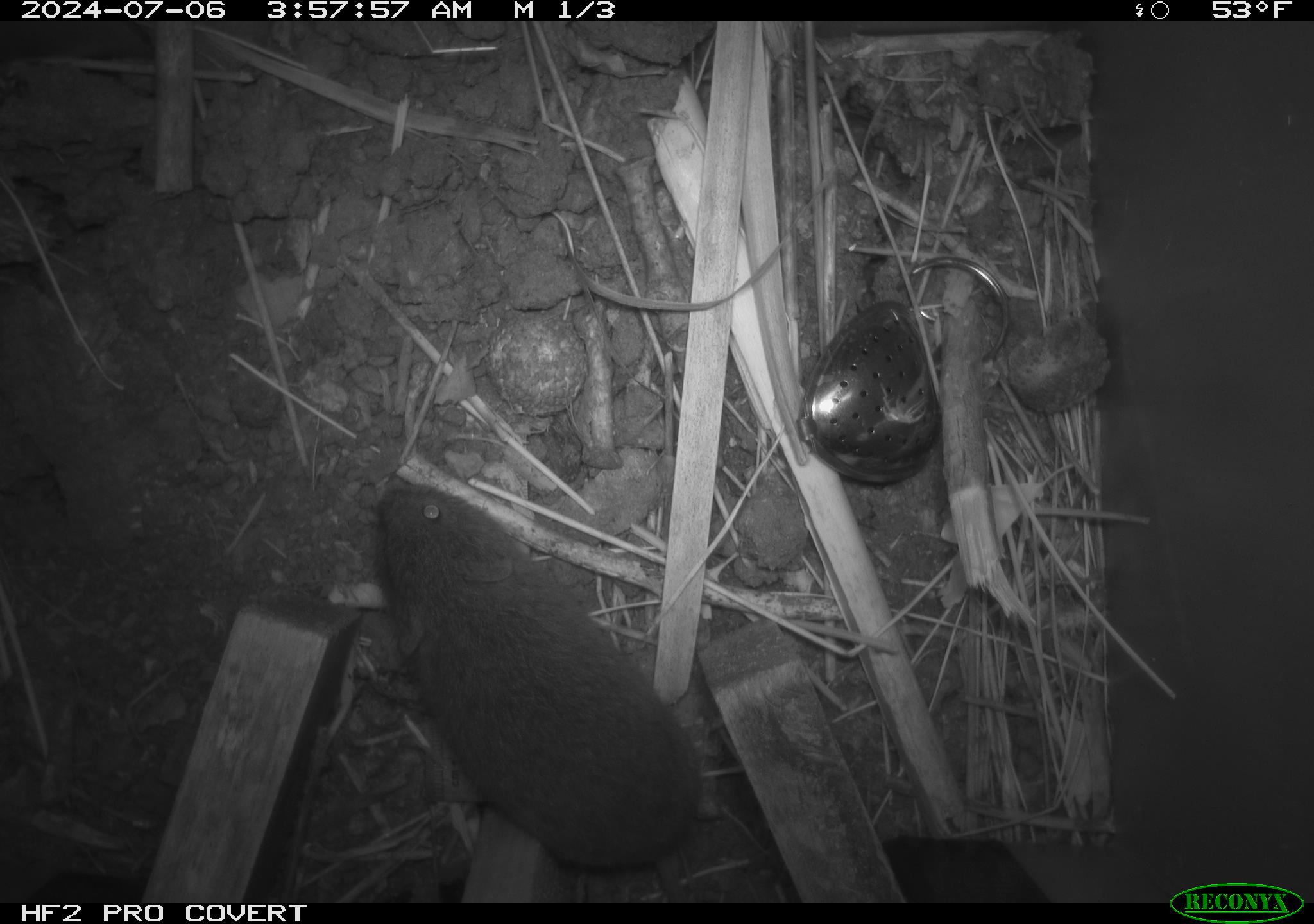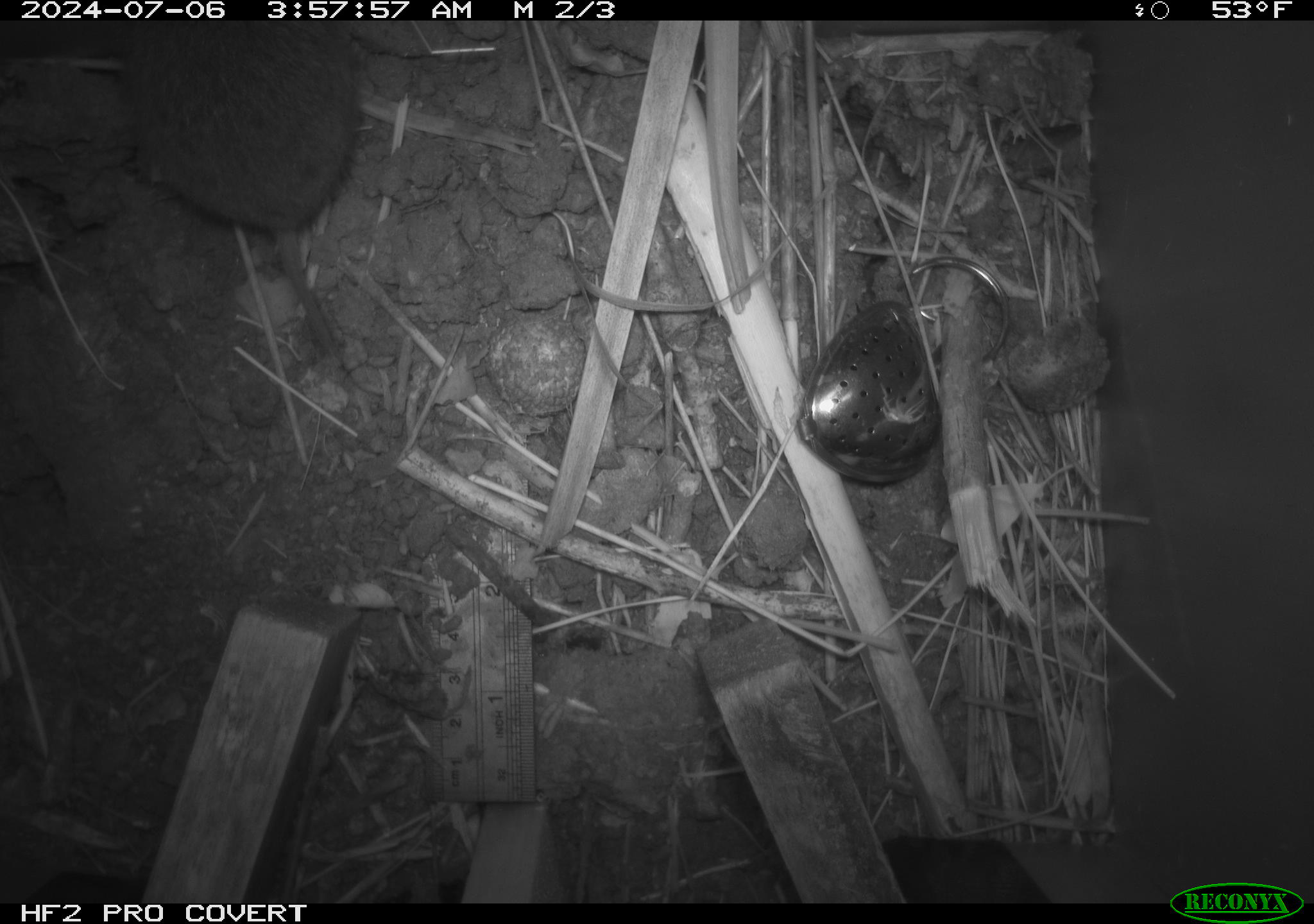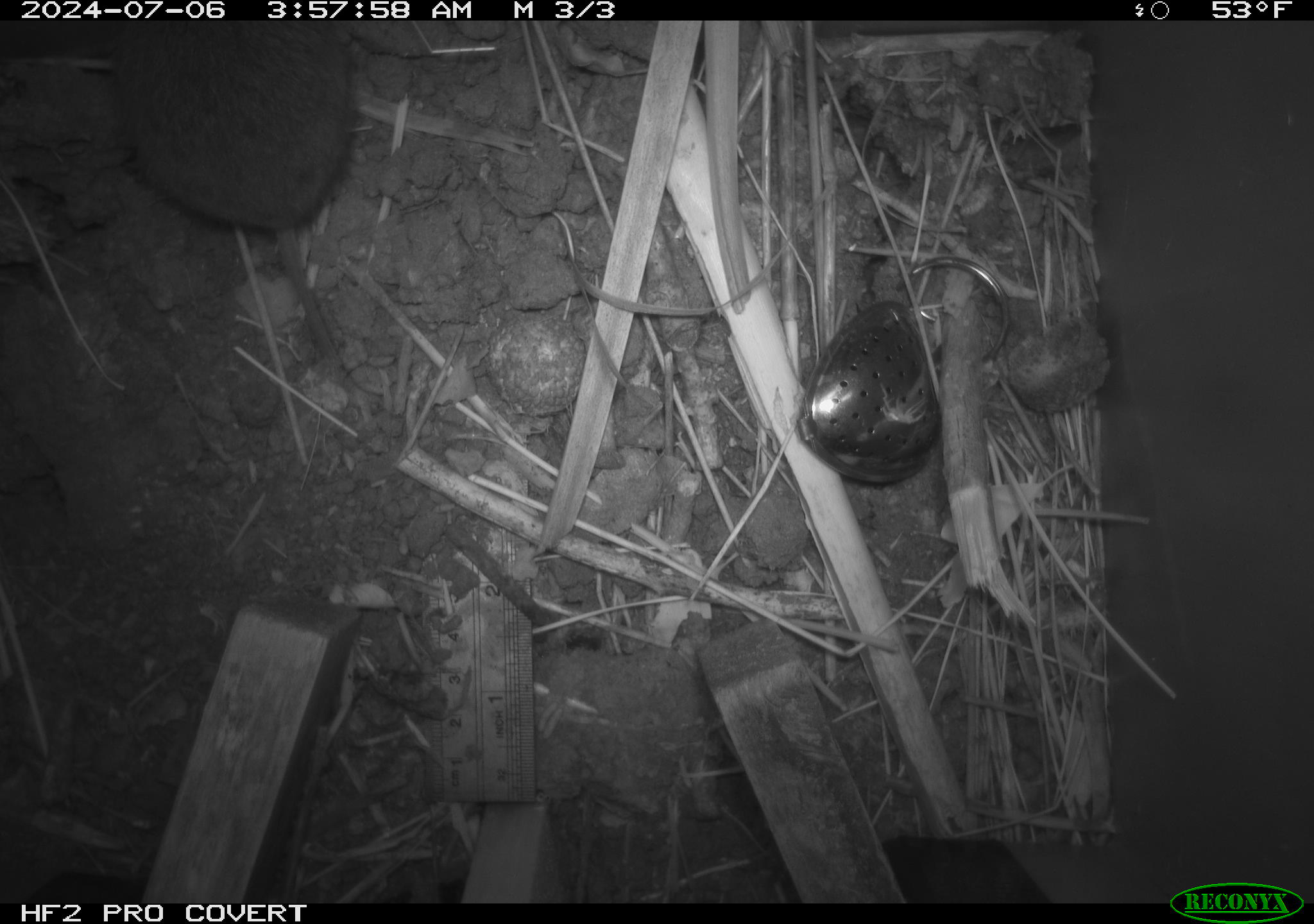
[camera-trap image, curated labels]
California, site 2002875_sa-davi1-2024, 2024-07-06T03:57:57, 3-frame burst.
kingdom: Animalia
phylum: Chordata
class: Mammalia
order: Rodentia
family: Cricetidae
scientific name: Arvicolinae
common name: voles, lemmings, and muskrats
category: arvicolinae subfamily